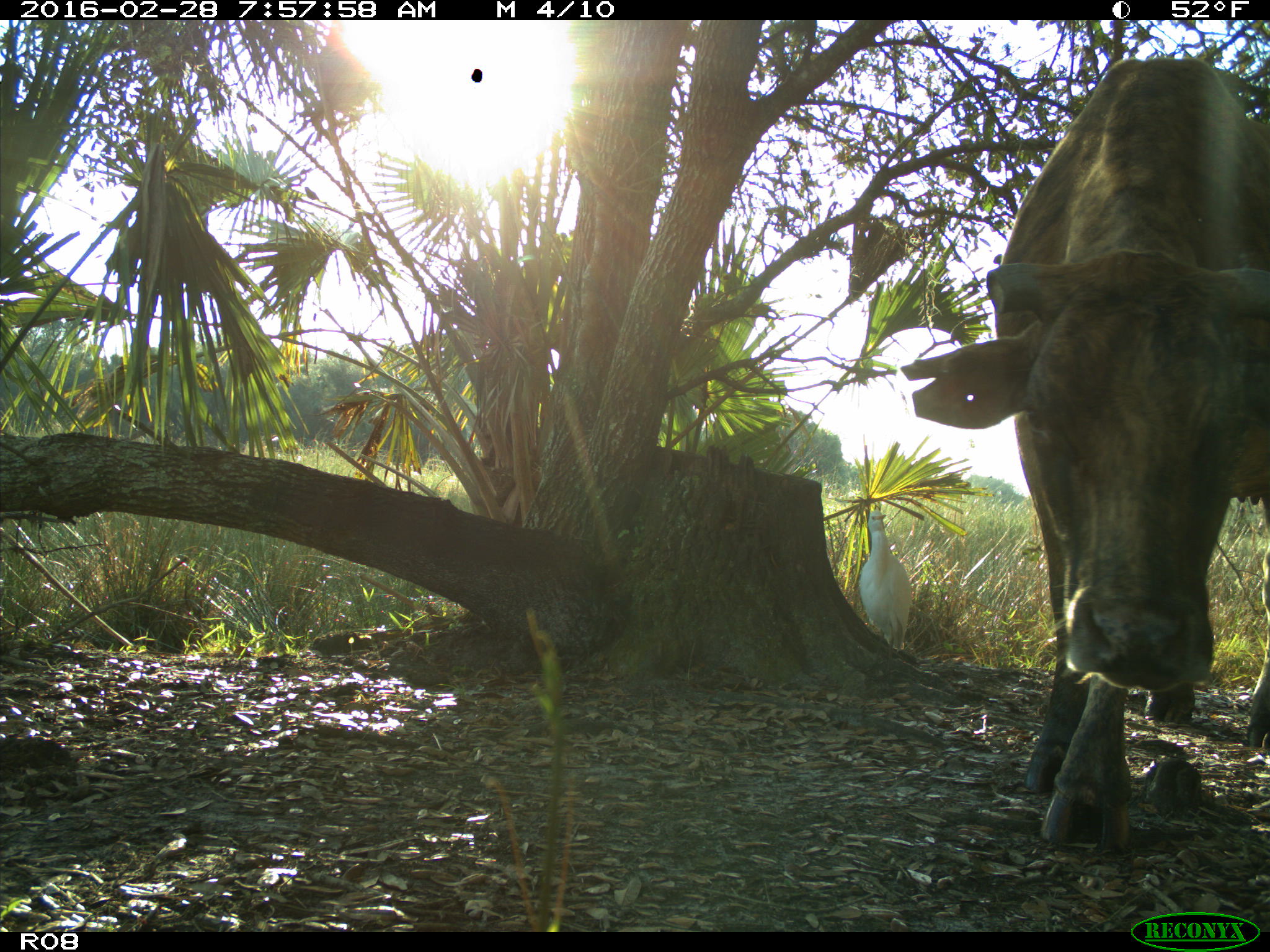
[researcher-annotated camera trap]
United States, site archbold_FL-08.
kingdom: Animalia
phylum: Chordata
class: Mammalia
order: Artiodactyla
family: Bovidae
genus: Bos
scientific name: Bos taurus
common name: domestic cow